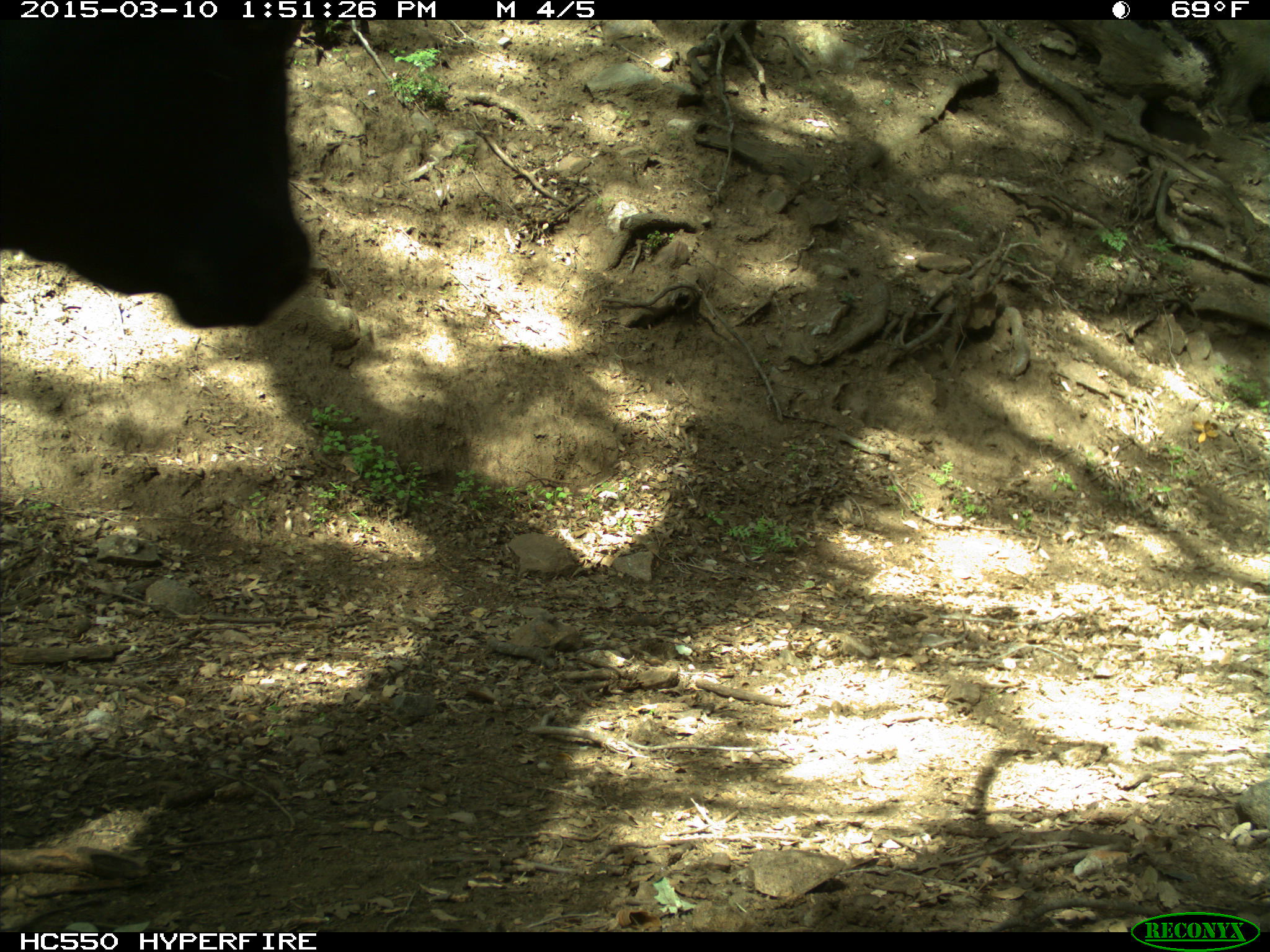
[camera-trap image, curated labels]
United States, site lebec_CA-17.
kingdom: Animalia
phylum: Chordata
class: Mammalia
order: Artiodactyla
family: Bovidae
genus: Bos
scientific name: Bos taurus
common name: domestic cow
Bos taurus (domestic cow).